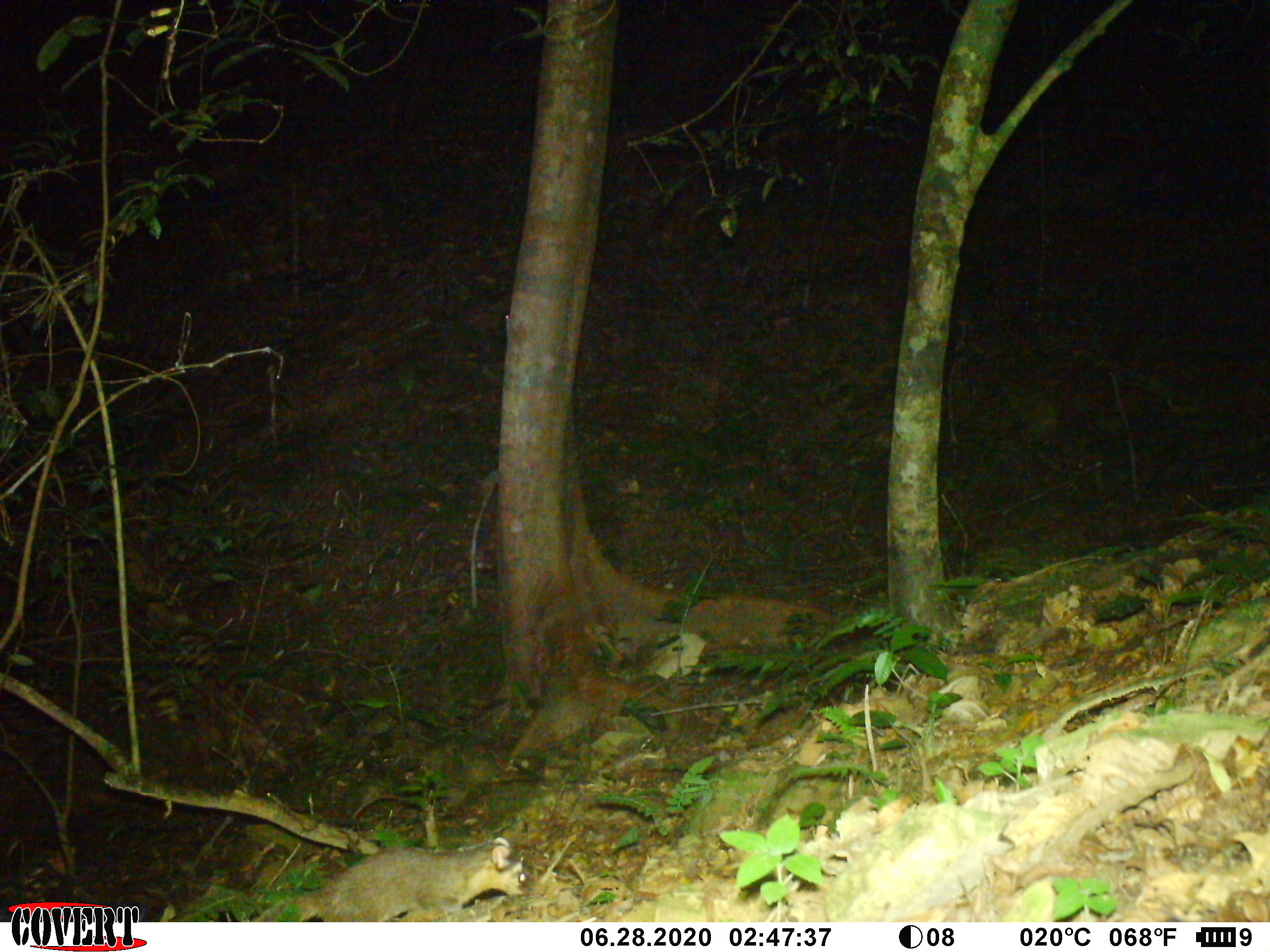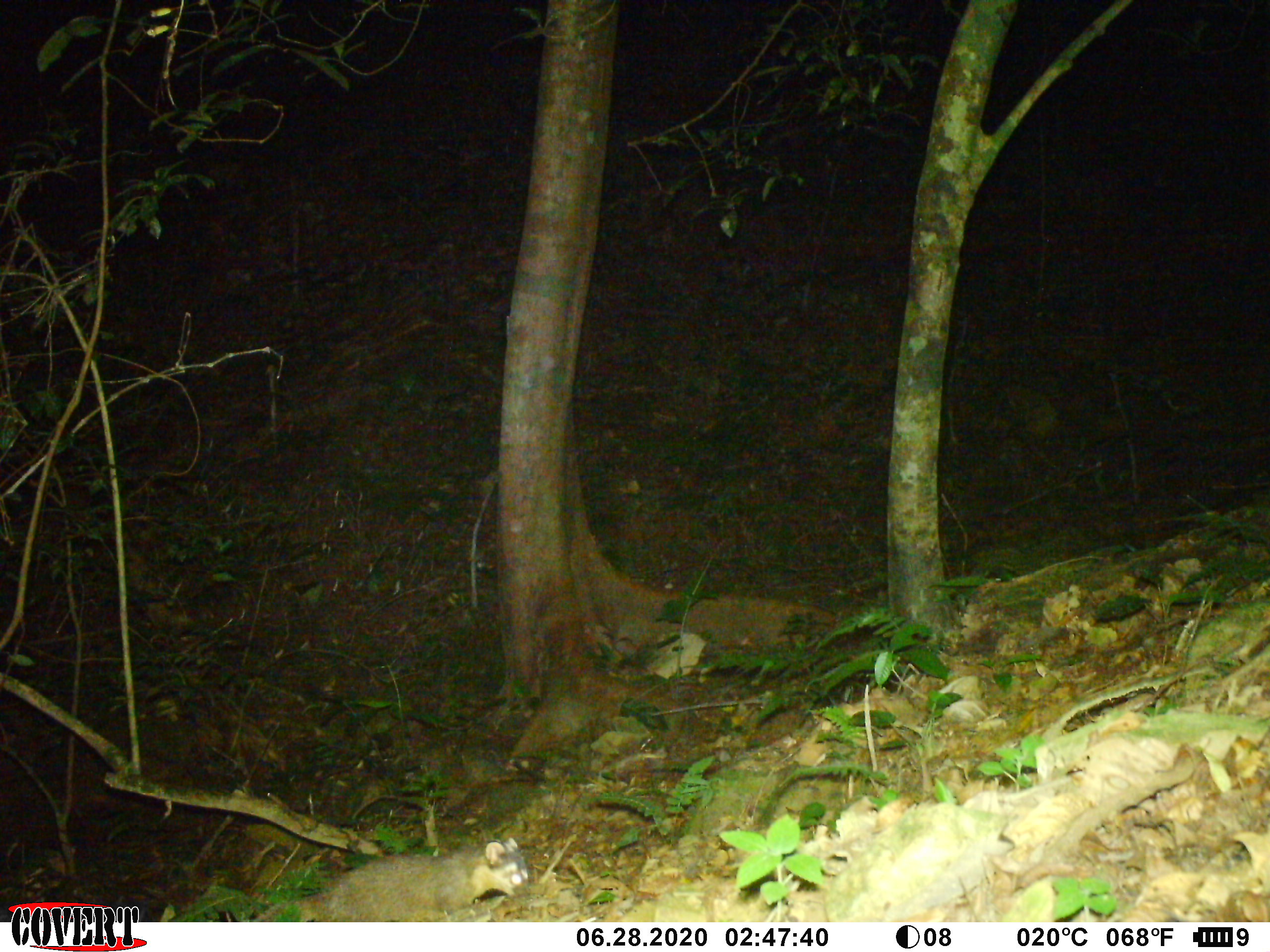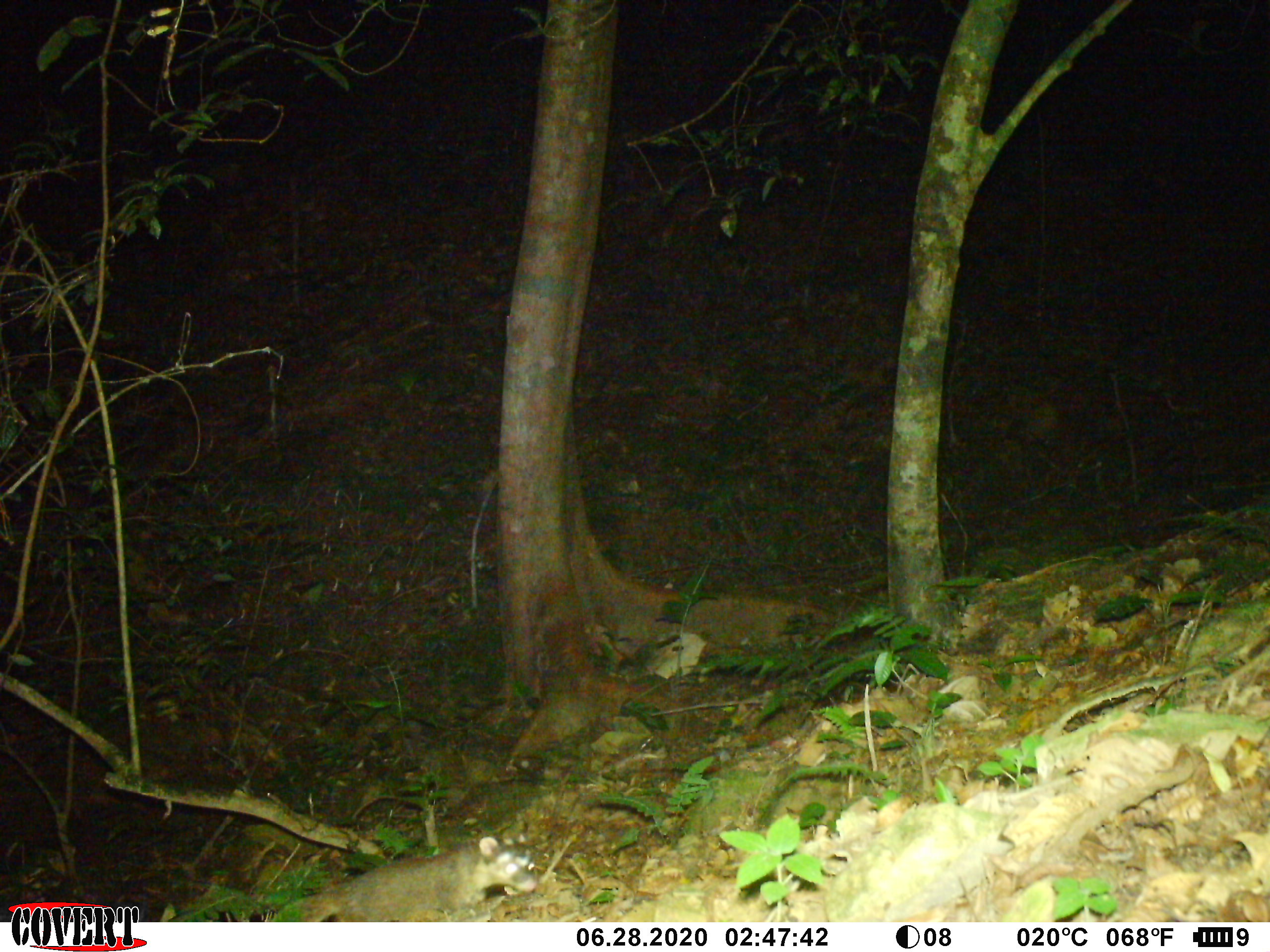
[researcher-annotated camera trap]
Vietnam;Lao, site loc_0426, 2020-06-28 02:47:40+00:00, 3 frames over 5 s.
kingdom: Animalia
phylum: Chordata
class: Mammalia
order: Carnivora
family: Mustelidae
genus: Melogale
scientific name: Melogale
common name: ferret badger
Ferret badger (Melogale). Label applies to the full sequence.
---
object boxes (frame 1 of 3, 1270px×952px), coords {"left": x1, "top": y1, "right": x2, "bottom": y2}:
ferret badger: {"left": 247, "top": 835, "right": 530, "bottom": 922}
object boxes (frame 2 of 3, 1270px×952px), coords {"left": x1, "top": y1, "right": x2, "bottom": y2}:
ferret badger: {"left": 250, "top": 837, "right": 531, "bottom": 922}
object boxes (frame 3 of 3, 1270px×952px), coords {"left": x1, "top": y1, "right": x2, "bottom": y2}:
ferret badger: {"left": 299, "top": 829, "right": 537, "bottom": 921}